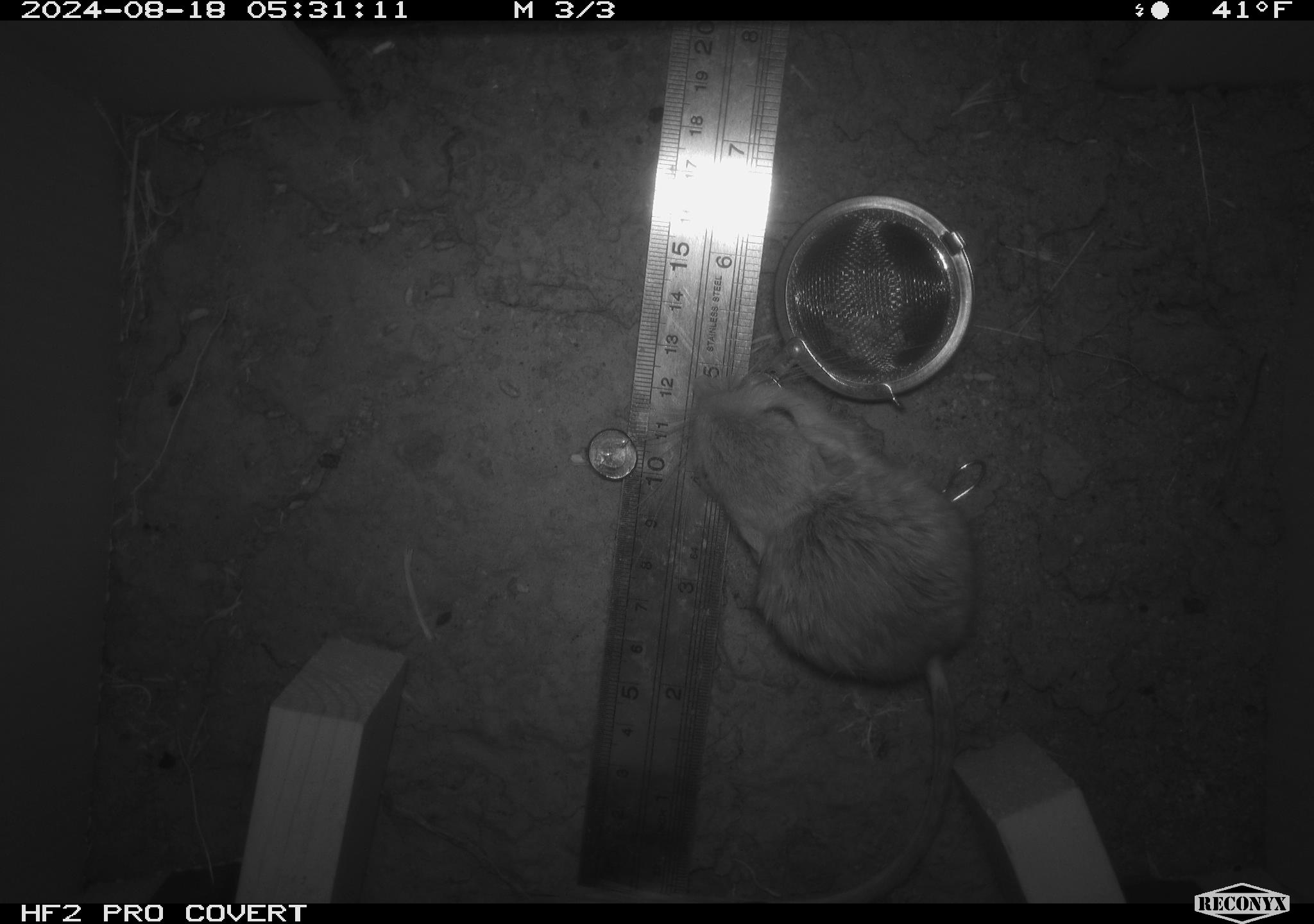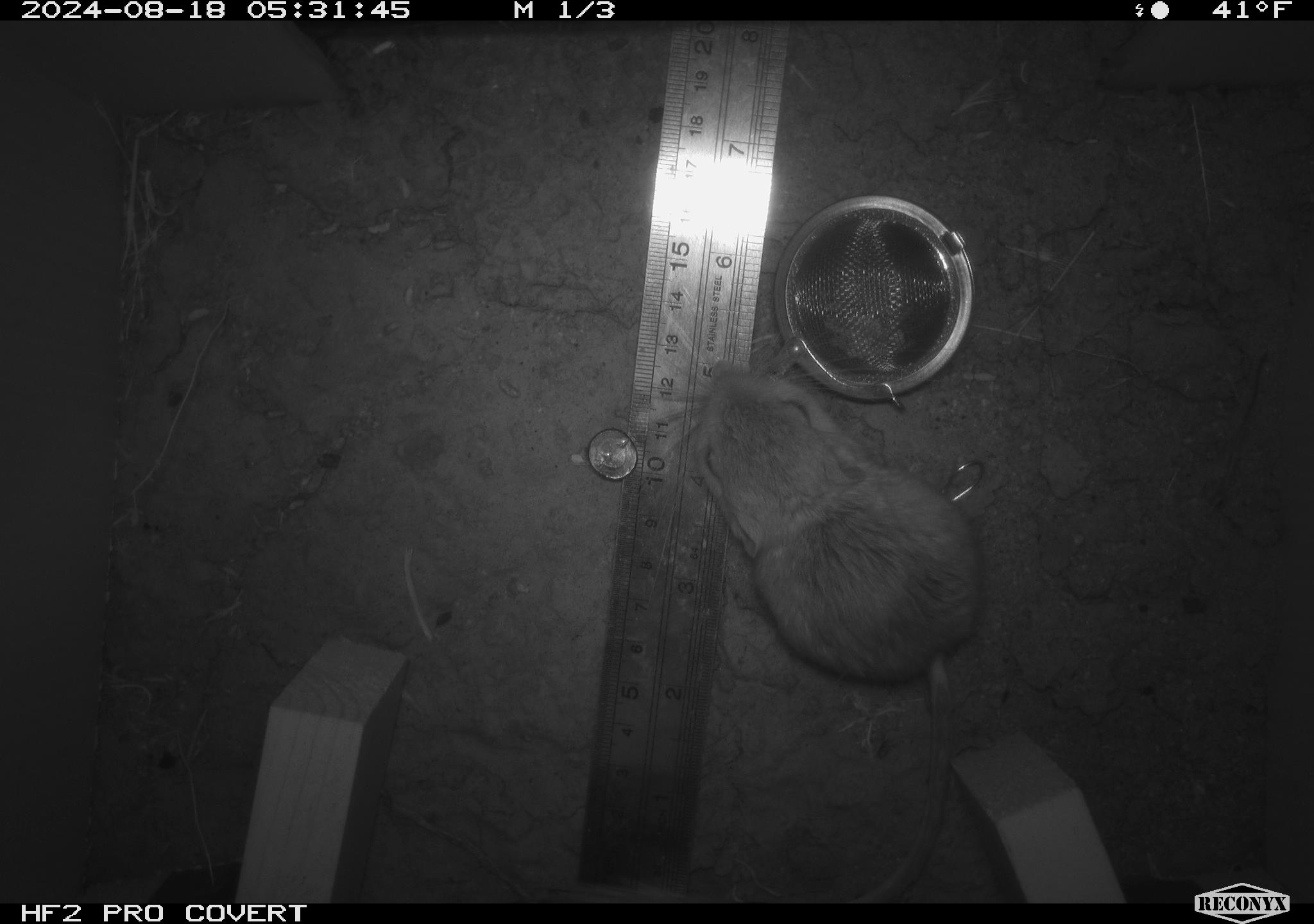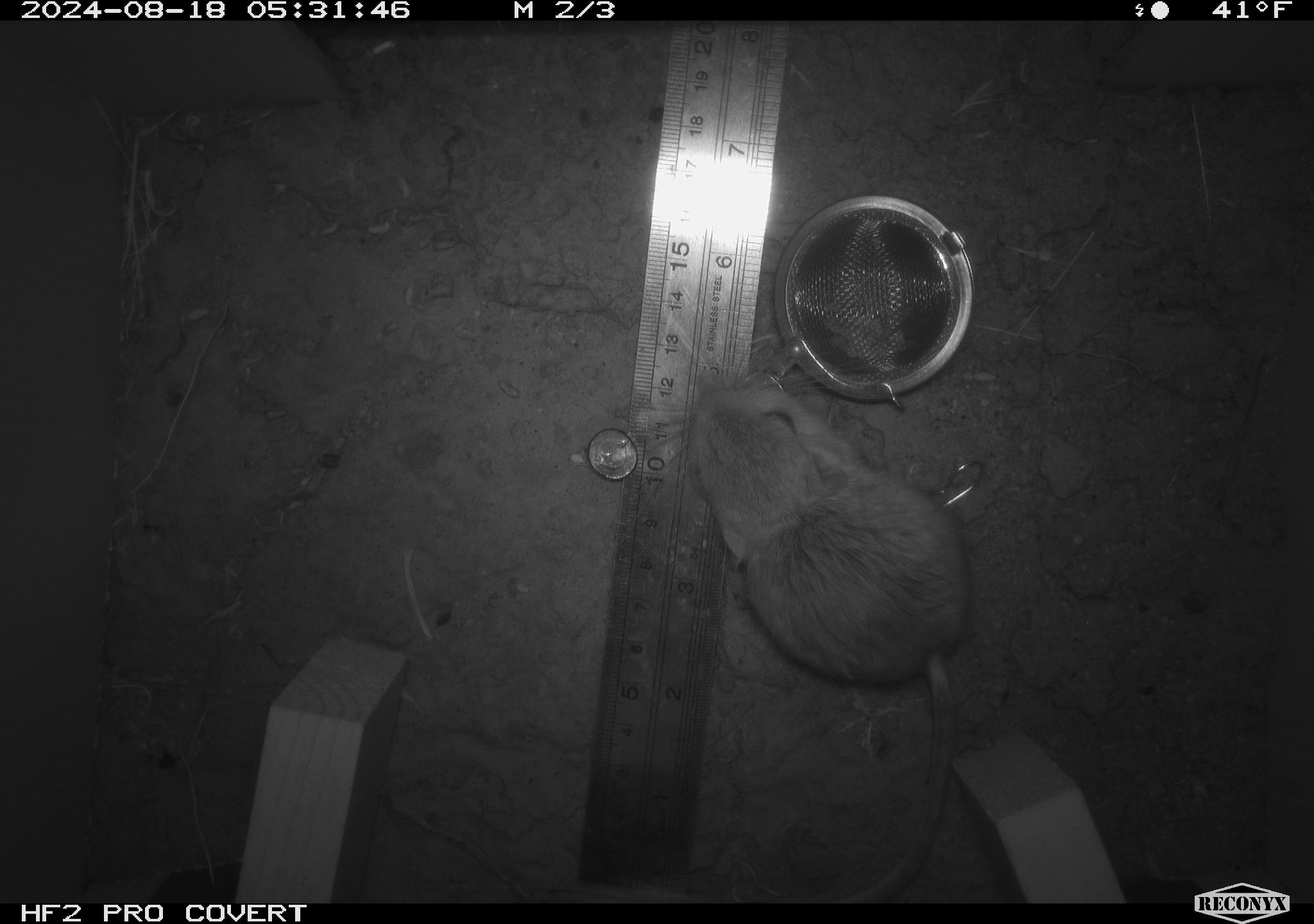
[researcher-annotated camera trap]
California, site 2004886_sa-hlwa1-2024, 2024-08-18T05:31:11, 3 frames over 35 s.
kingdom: Animalia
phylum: Chordata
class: Mammalia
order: Rodentia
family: Heteromyidae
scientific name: Heteromyidae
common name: kangaroo rats and pocket mice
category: heteromyidae family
Heteromyidae family (kangaroo rats and pocket mice) (Heteromyidae).